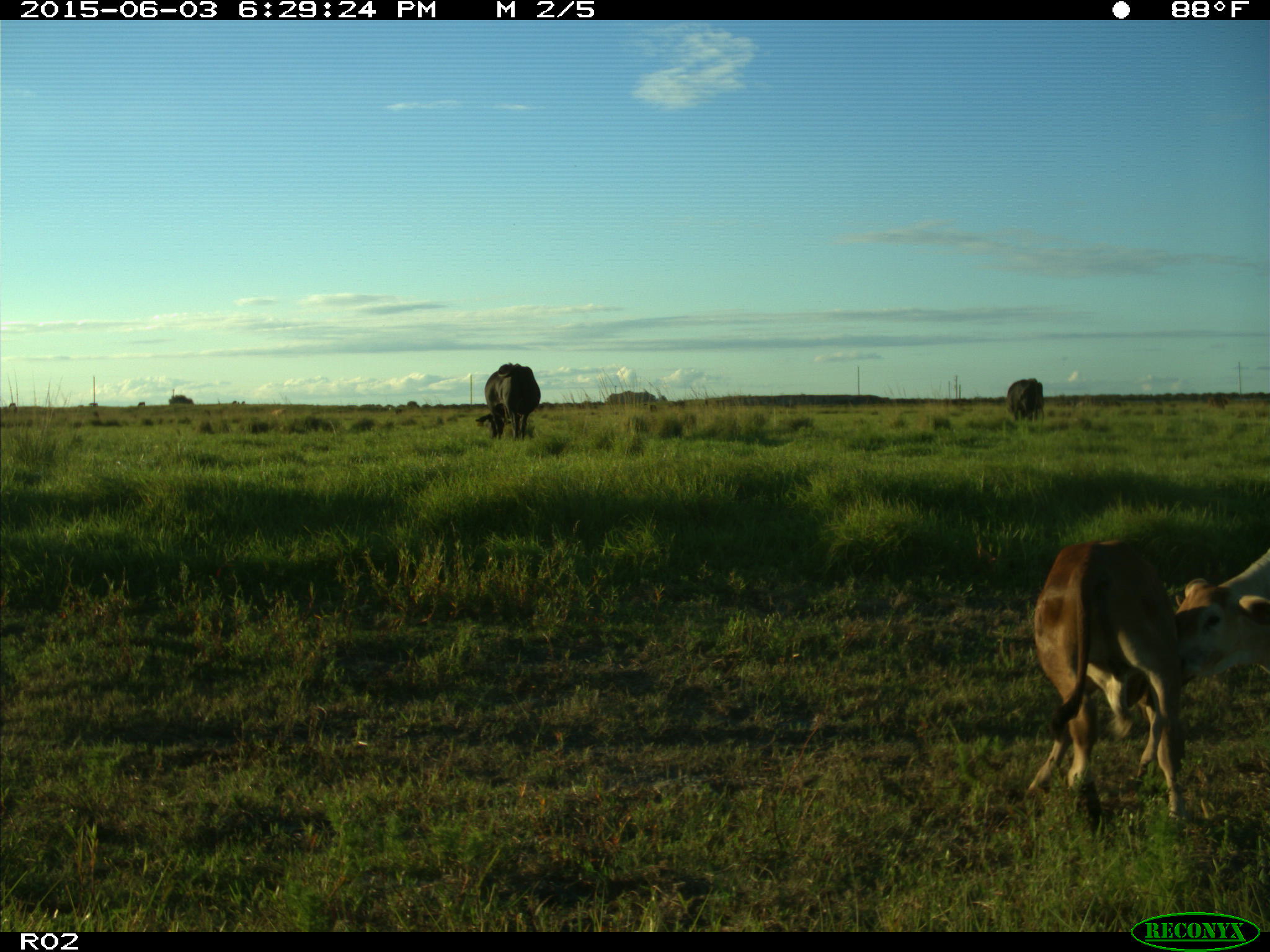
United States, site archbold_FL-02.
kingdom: Animalia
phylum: Chordata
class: Mammalia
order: Artiodactyla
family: Bovidae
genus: Bos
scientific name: Bos taurus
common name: domestic cow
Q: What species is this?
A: Bos taurus (domestic cow).